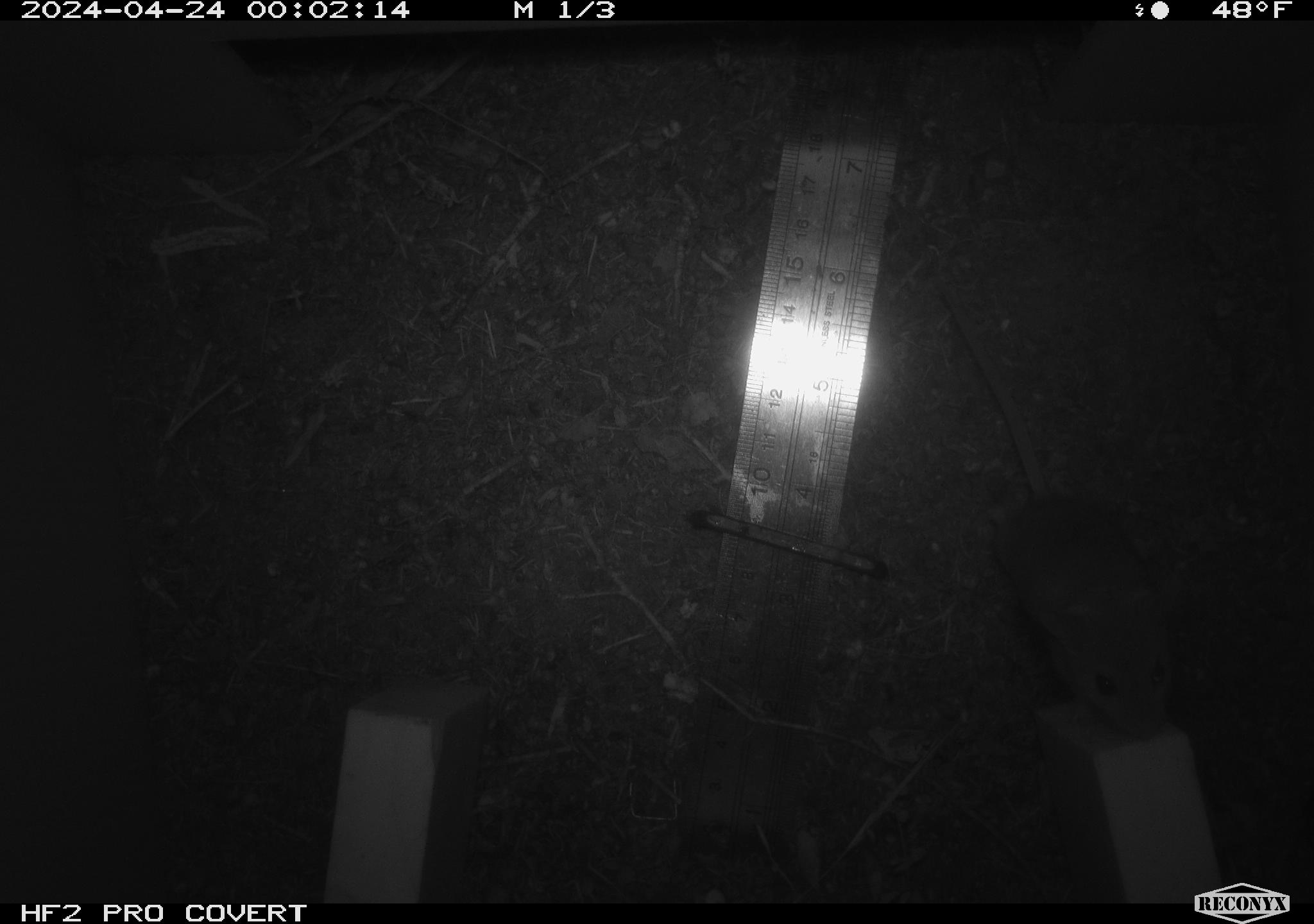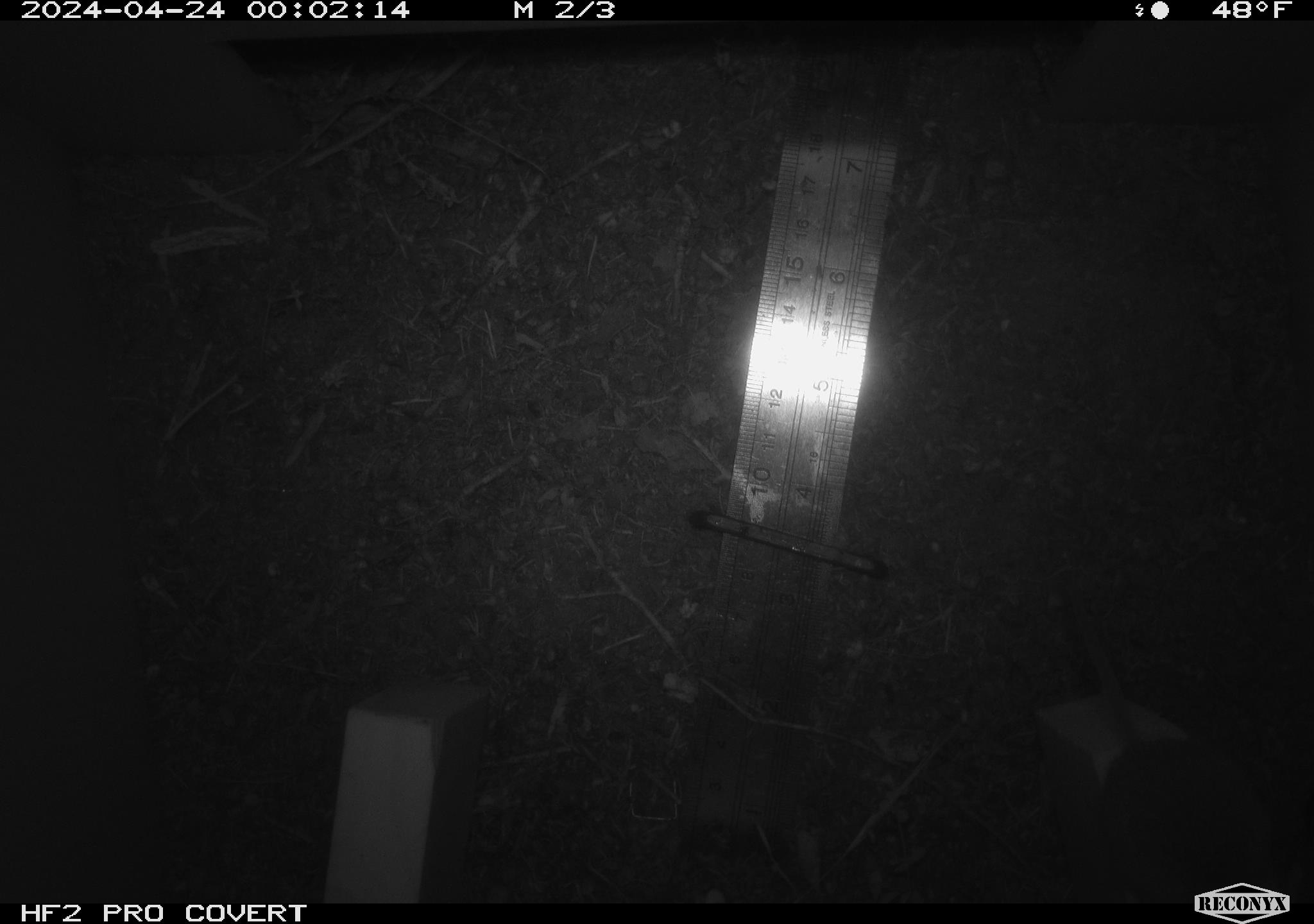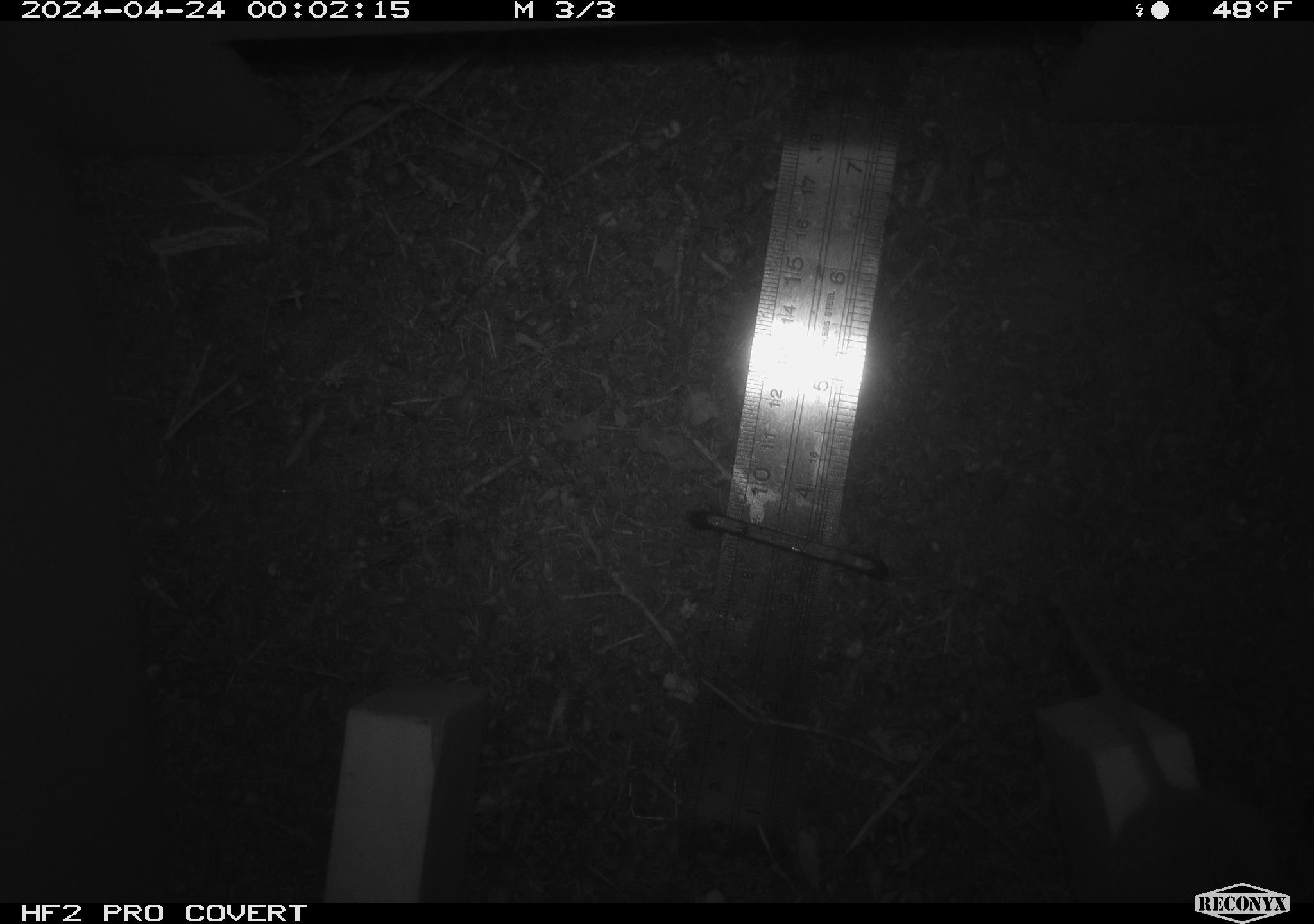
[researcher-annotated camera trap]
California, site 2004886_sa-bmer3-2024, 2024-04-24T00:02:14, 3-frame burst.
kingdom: Animalia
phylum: Chordata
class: Mammalia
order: Rodentia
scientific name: Rodentia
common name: mouse species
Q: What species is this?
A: Mouse species (Rodentia).